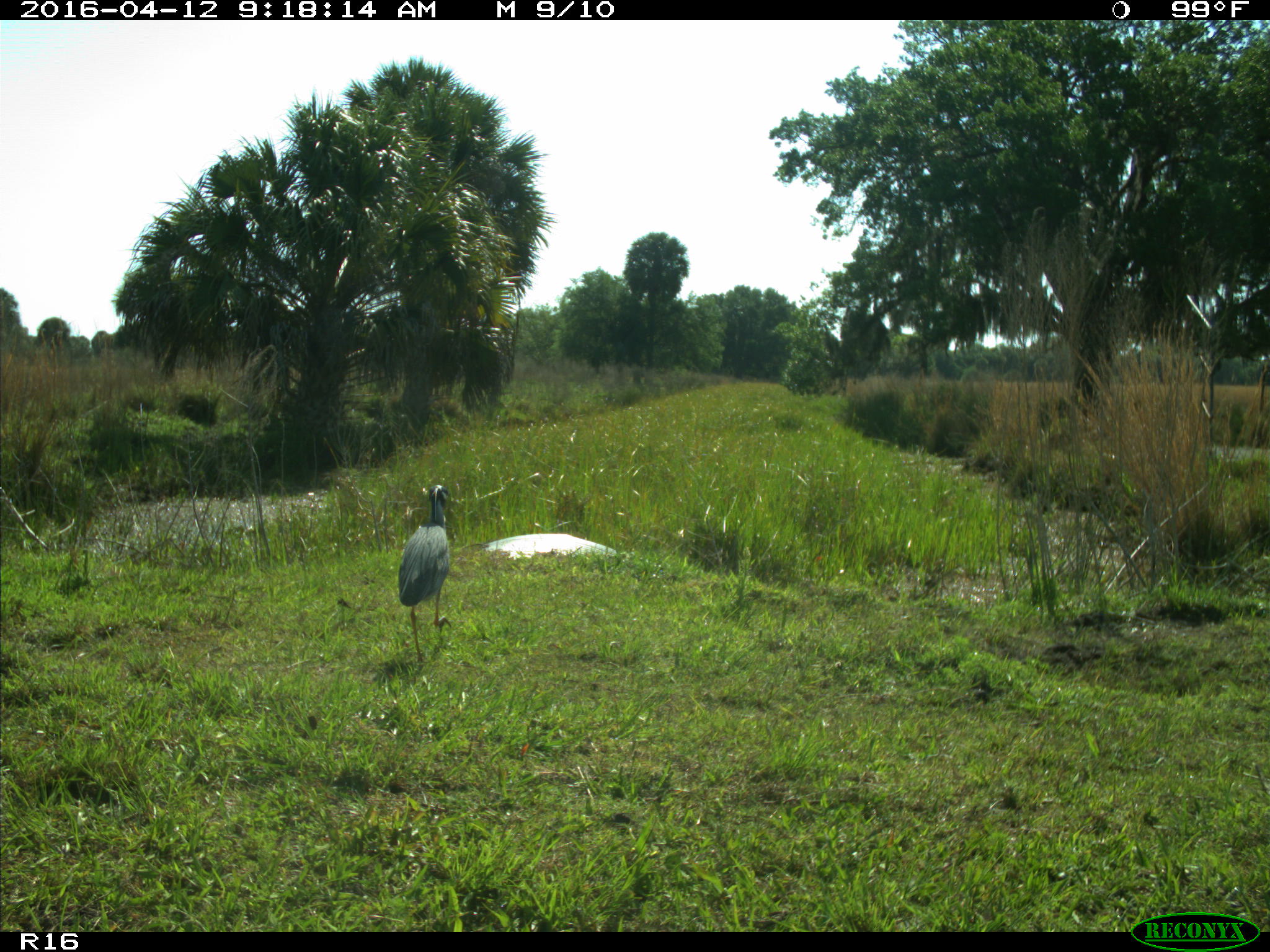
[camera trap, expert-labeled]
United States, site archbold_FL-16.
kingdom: Animalia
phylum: Chordata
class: Aves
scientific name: Aves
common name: birds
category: unidentified bird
Unidentified bird (birds) (Aves).